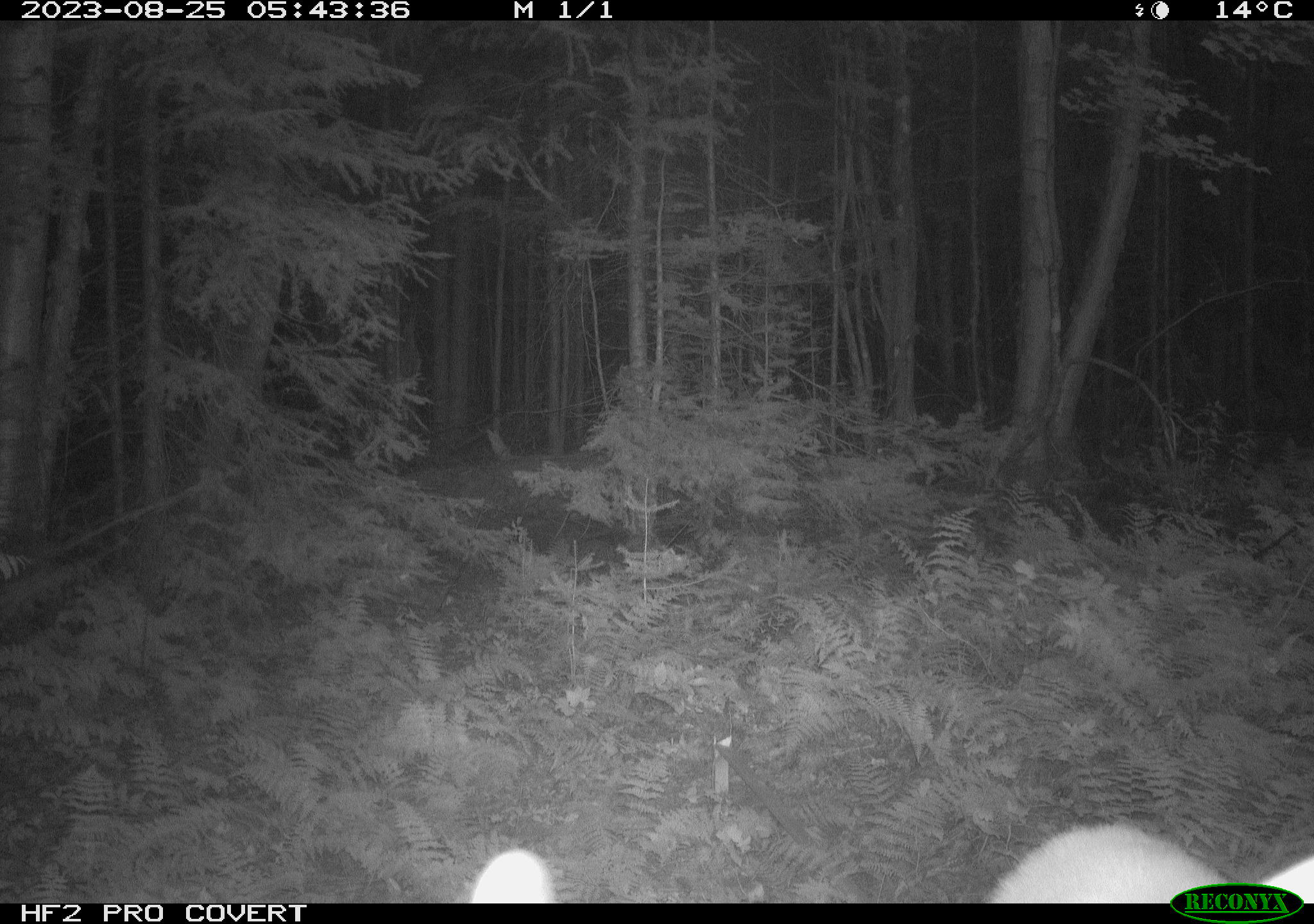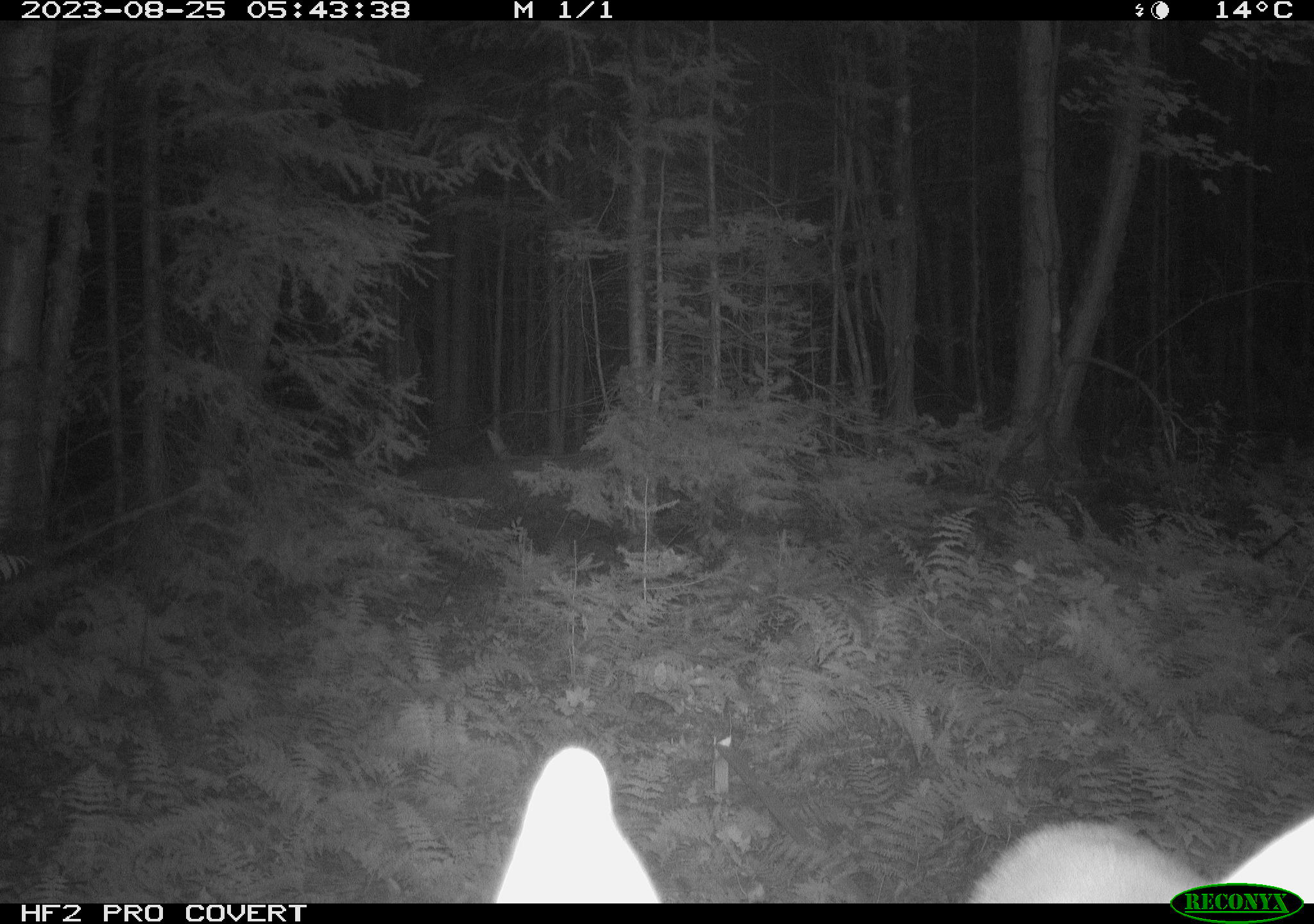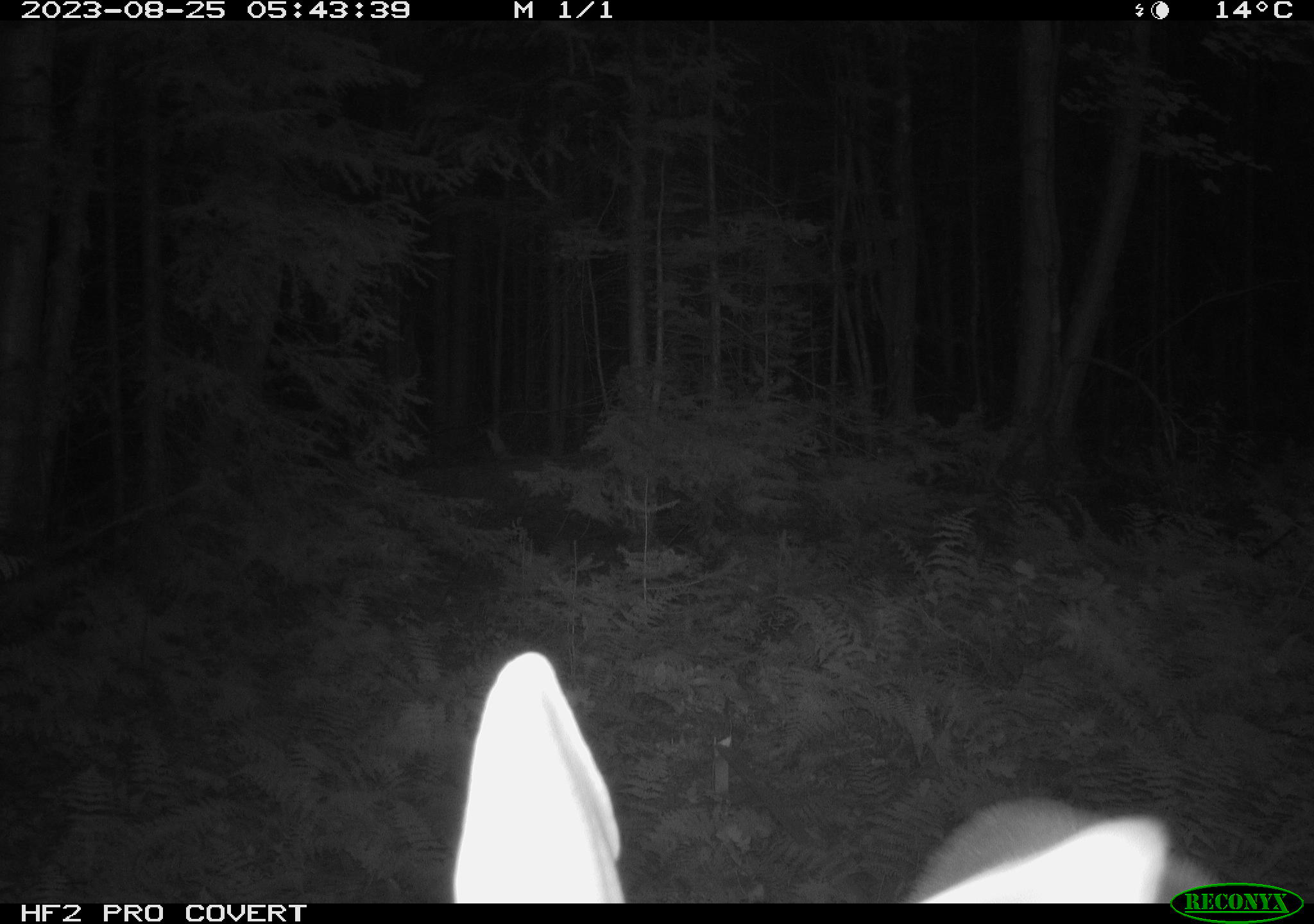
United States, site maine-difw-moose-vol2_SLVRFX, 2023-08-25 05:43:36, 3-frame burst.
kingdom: Animalia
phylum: Chordata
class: Mammalia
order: Artiodactyla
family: Cervidae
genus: Odocoileus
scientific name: Odocoileus virginianus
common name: white-tailed deer